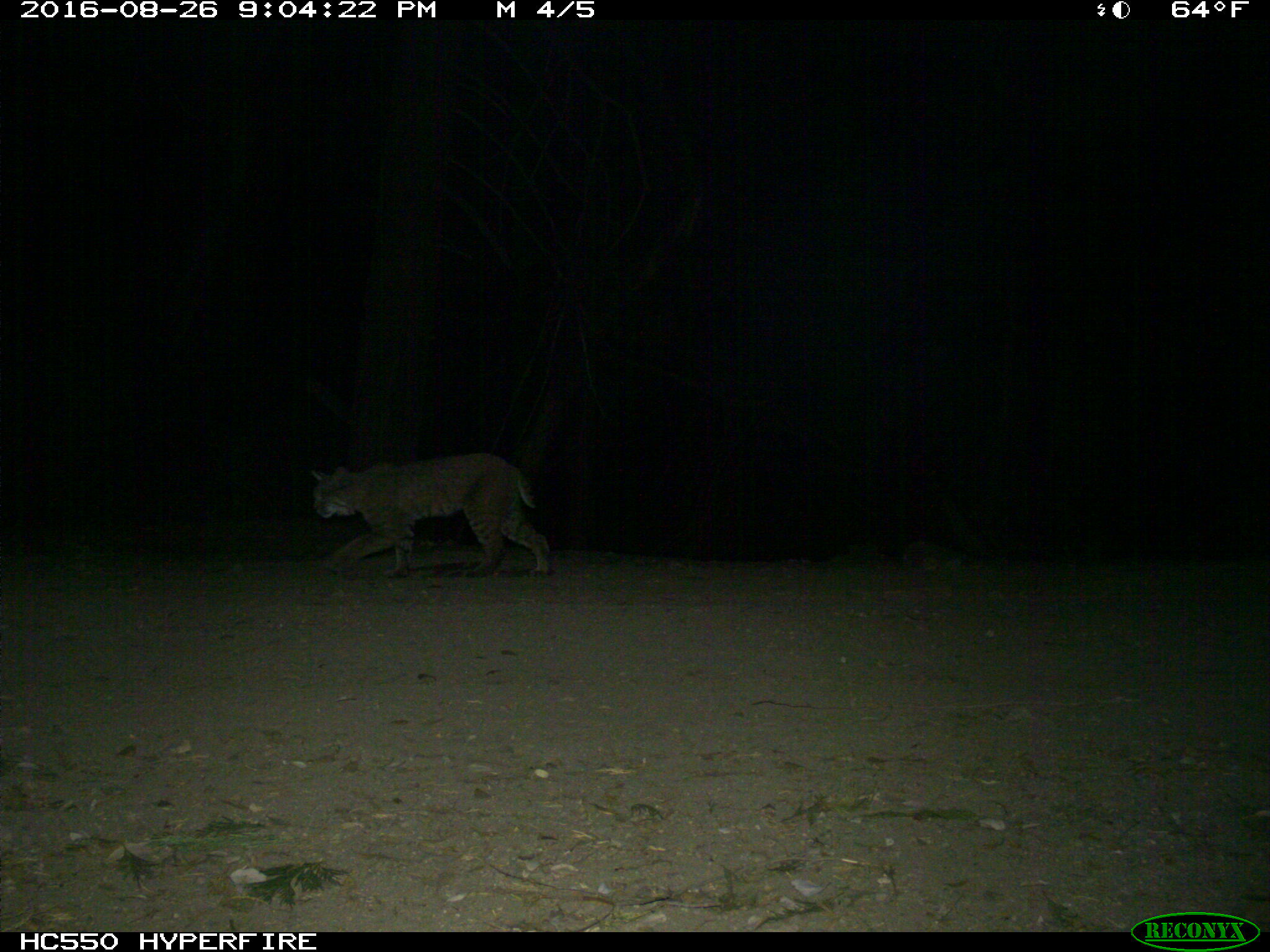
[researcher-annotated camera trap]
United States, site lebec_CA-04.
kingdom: Animalia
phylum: Chordata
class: Mammalia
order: Carnivora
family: Felidae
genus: Lynx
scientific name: Lynx rufus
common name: bobcat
Lynx rufus (bobcat).